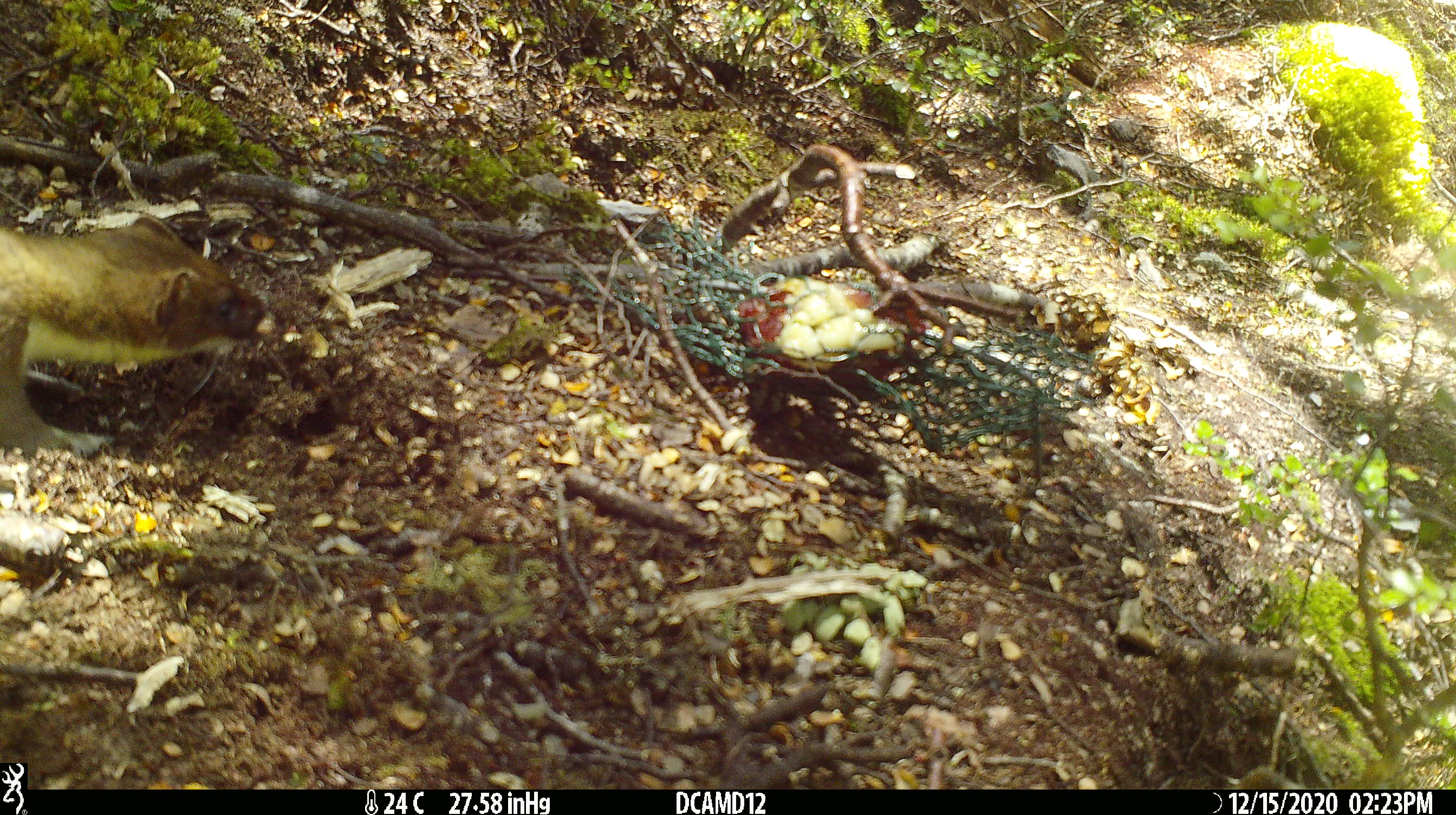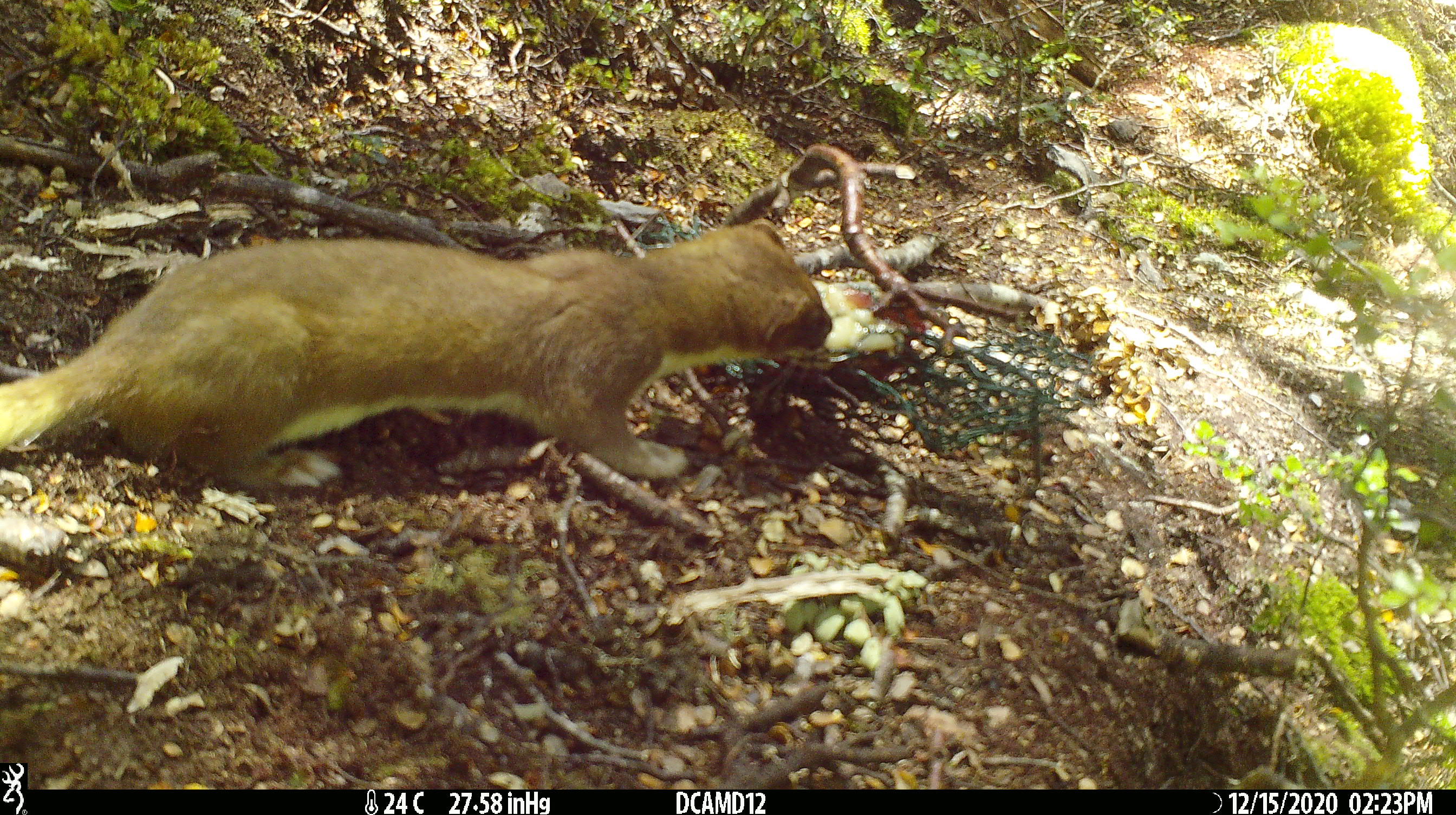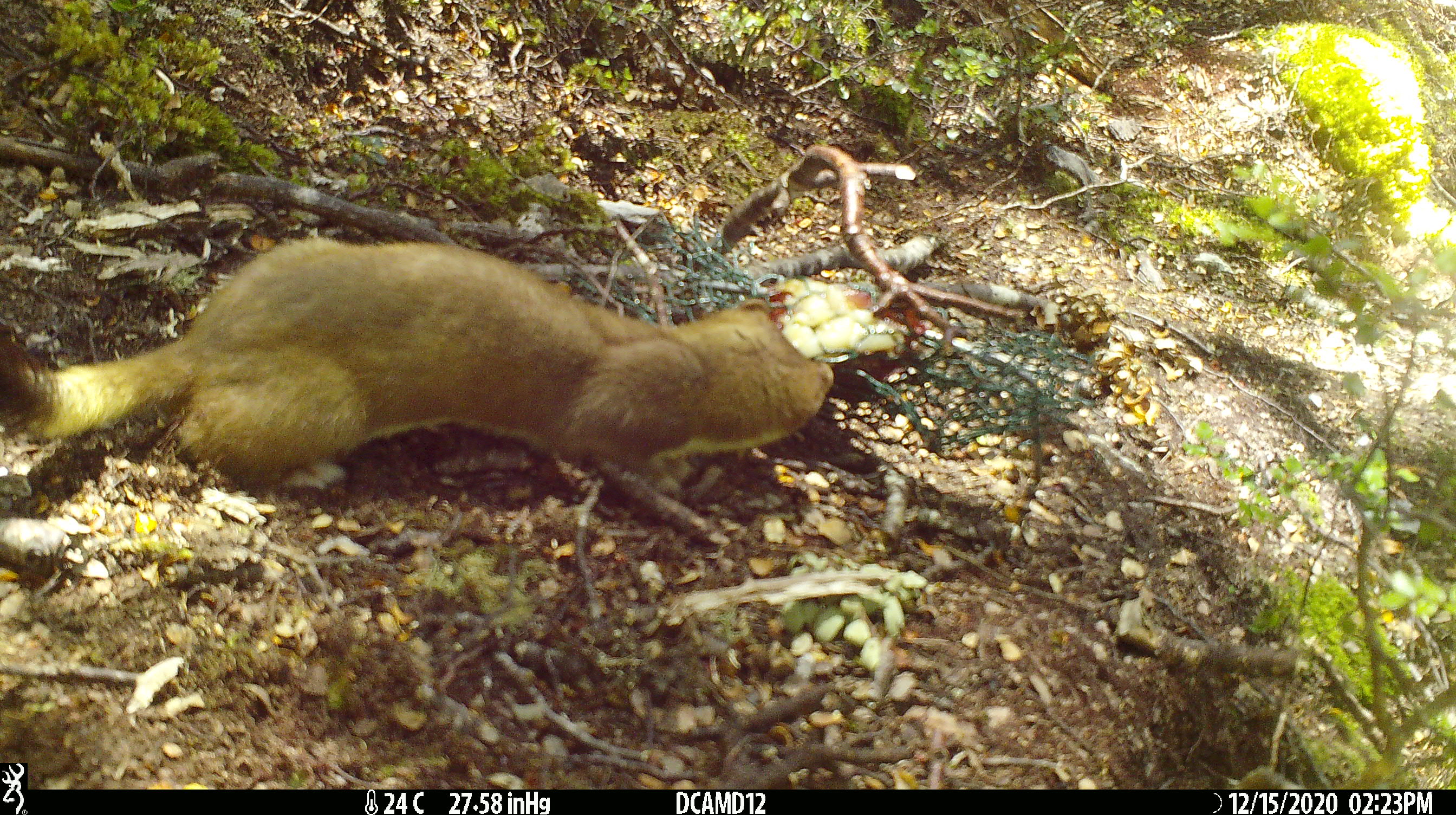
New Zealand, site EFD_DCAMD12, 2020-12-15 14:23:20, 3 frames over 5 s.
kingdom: Animalia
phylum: Chordata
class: Mammalia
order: Carnivora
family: Mustelidae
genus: Mustela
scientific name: Mustela erminea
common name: stoat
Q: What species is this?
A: Stoat (Mustela erminea).